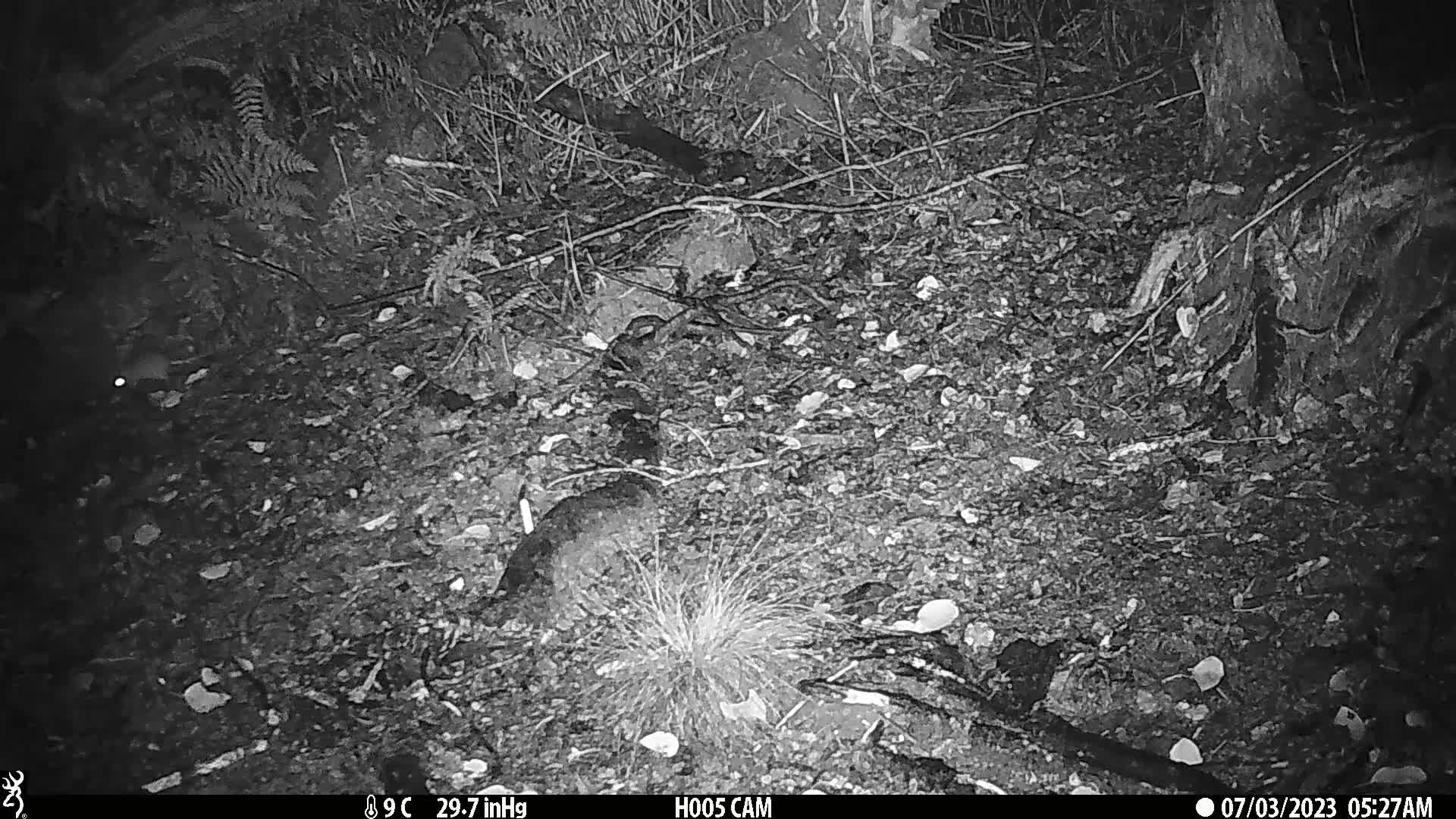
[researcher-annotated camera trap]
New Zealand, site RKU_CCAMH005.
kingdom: Animalia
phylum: Chordata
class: Mammalia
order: Rodentia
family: Muridae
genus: Rattus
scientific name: Rattus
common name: rat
Rat (Rattus).